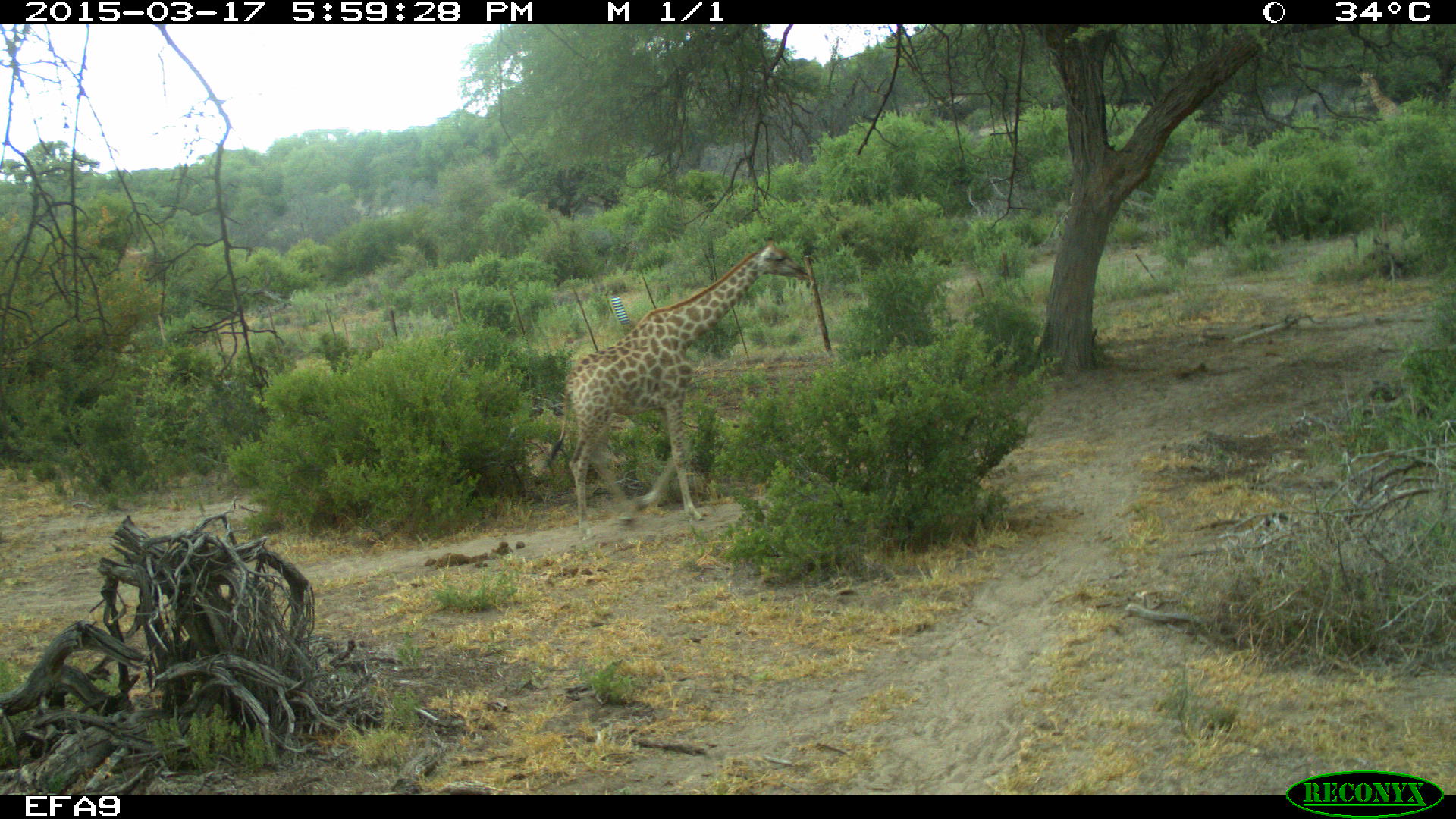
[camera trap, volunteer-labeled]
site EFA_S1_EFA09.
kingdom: Animalia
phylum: Chordata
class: Mammalia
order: Artiodactyla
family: Giraffidae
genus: Giraffa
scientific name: Giraffa camelopardalis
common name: giraffe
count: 1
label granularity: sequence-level